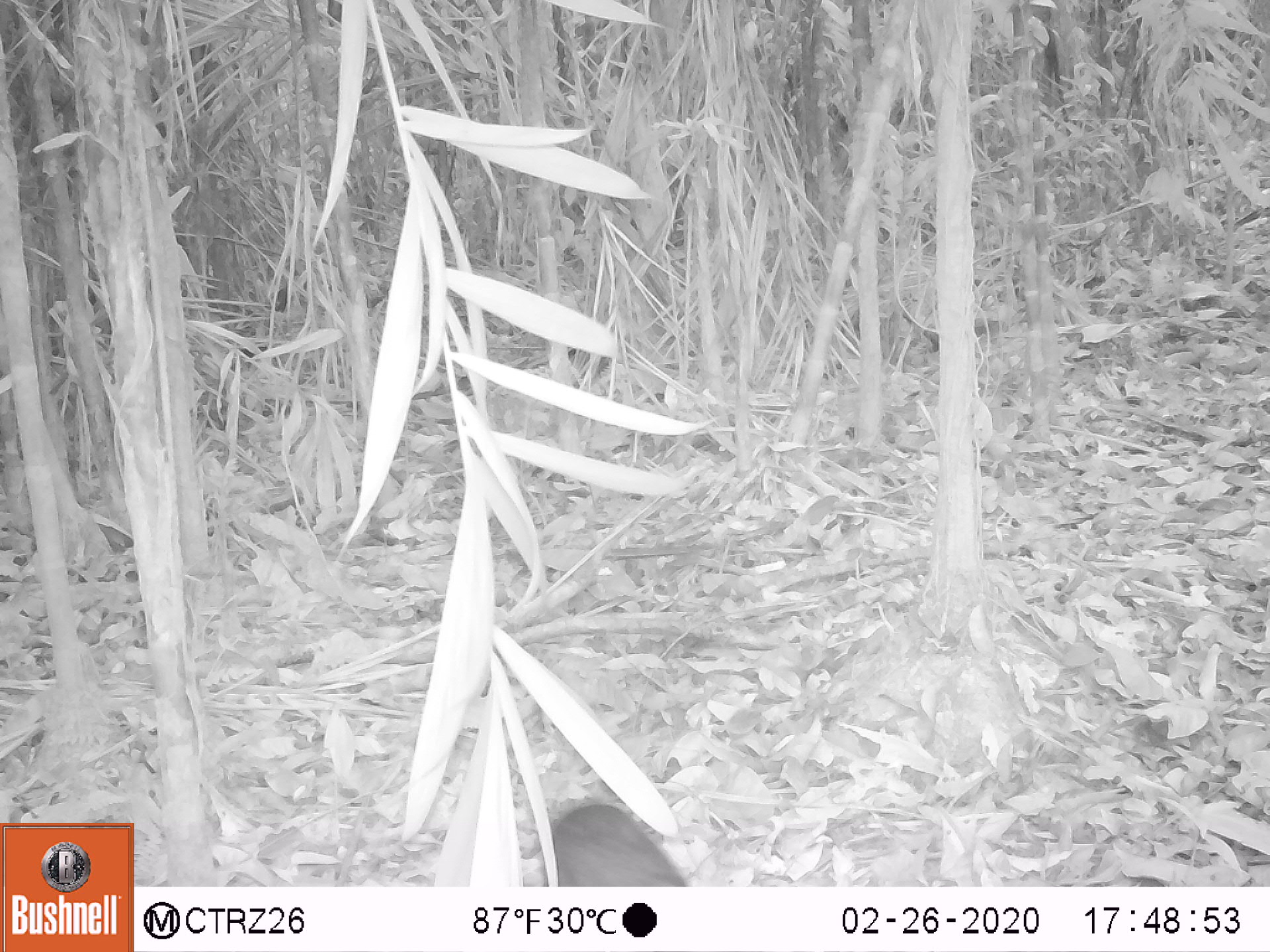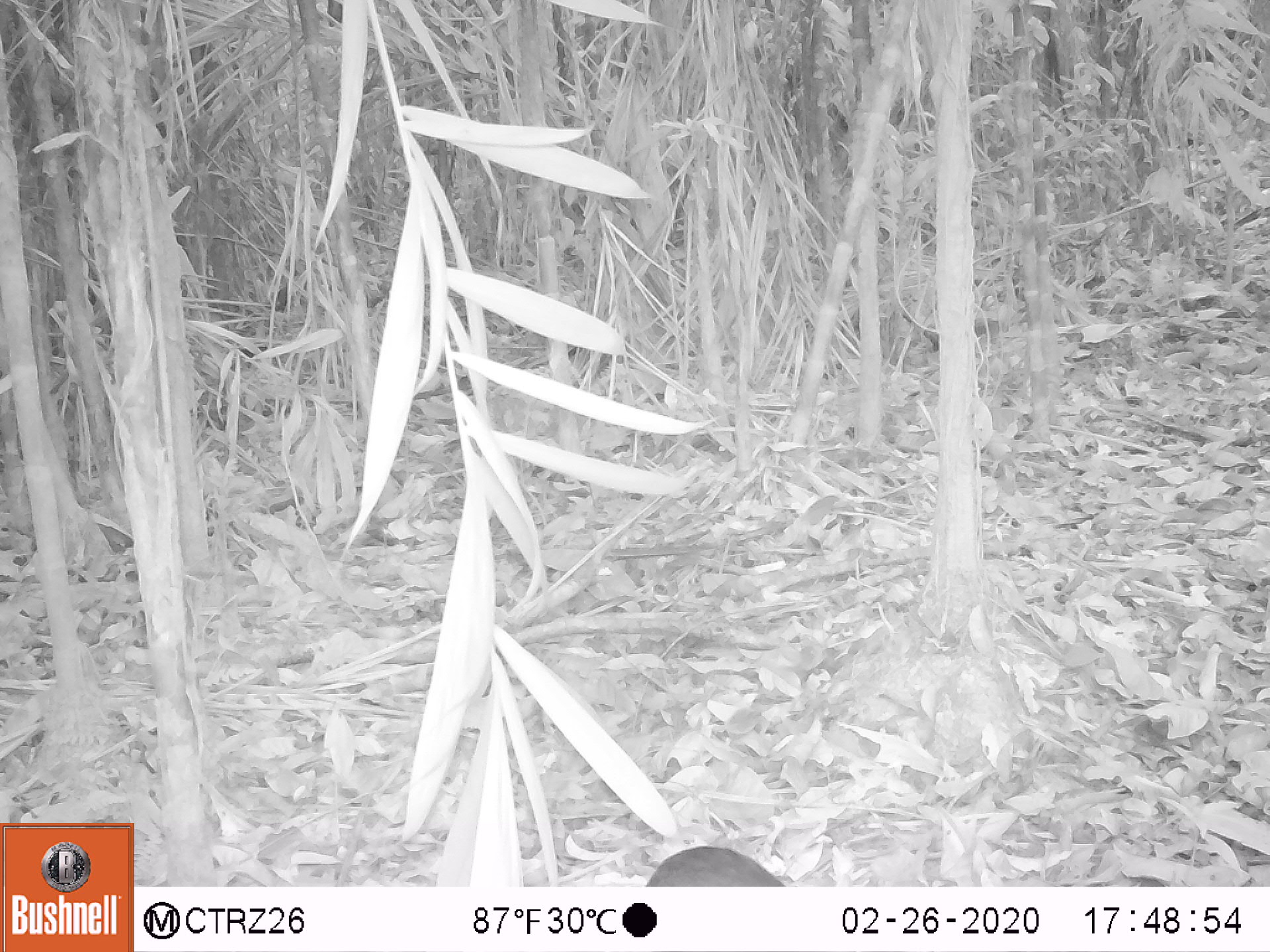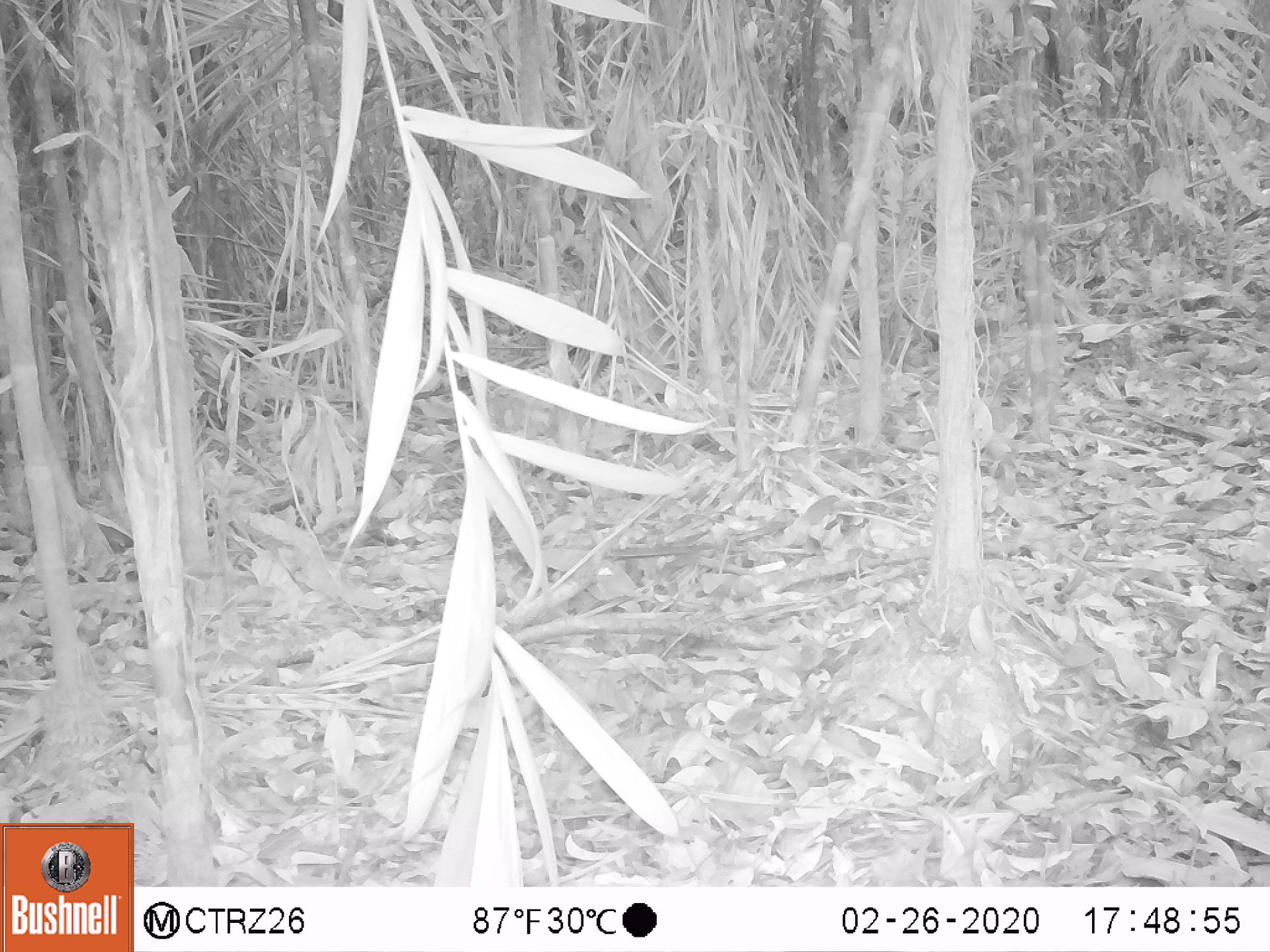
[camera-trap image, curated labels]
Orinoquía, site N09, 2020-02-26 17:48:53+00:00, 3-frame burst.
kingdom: Animalia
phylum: Chordata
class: Mammalia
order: Rodentia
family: Dasyproctidae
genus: Dasyprocta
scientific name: Dasyprocta fuliginosa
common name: black agouti